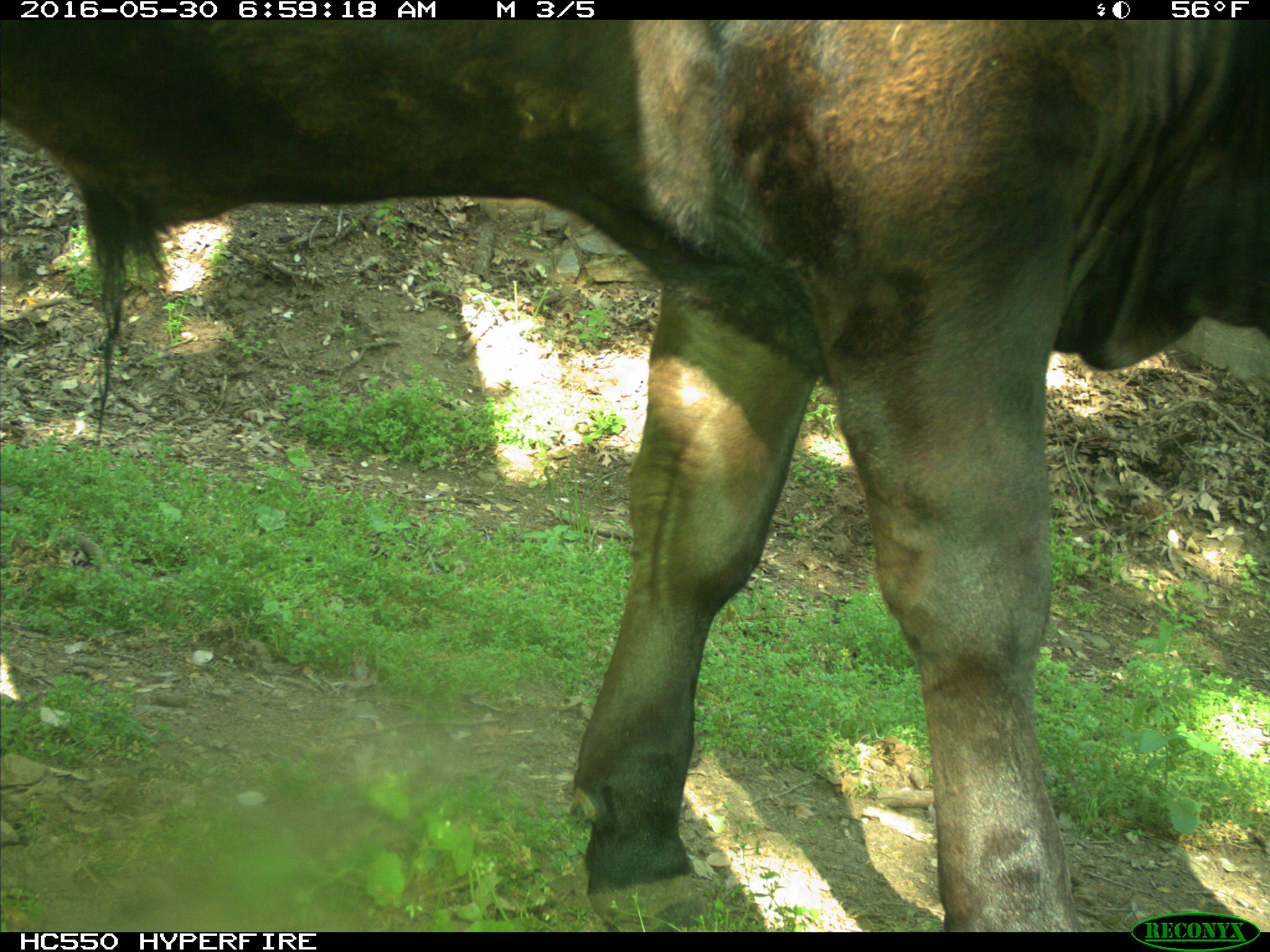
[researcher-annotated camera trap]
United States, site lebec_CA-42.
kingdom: Animalia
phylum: Chordata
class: Mammalia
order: Artiodactyla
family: Bovidae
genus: Bos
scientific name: Bos taurus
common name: domestic cow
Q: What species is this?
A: Bos taurus (domestic cow).